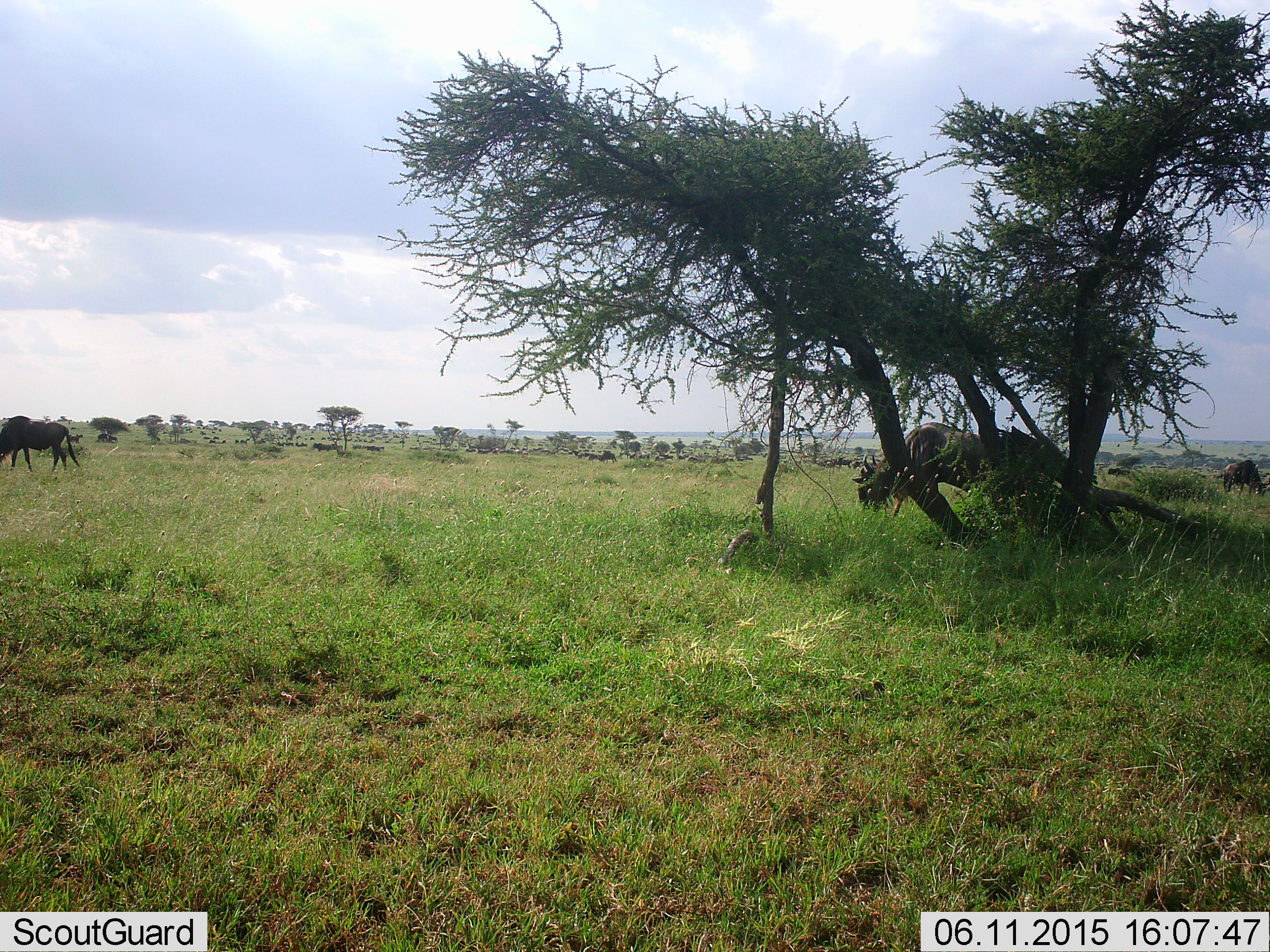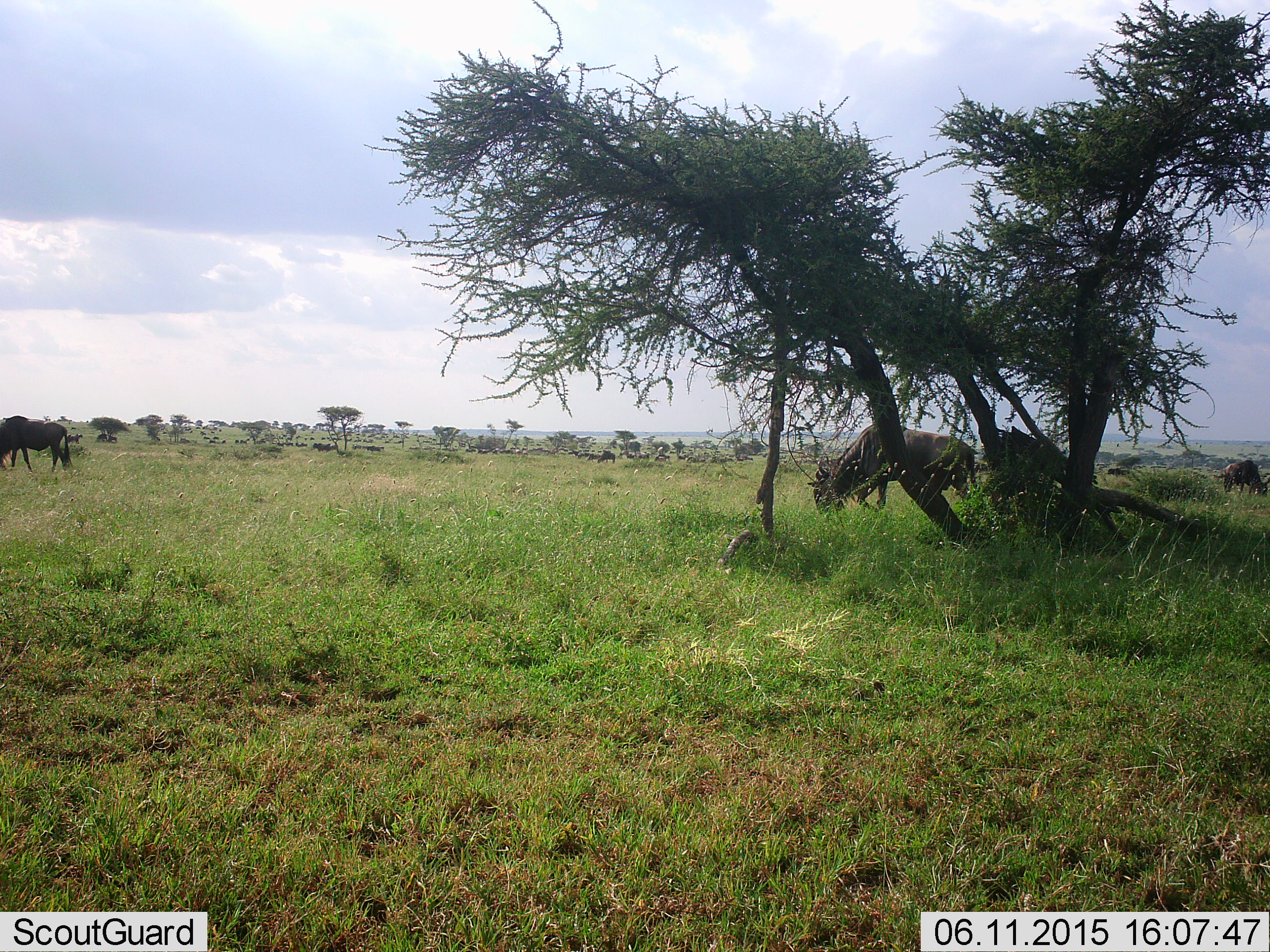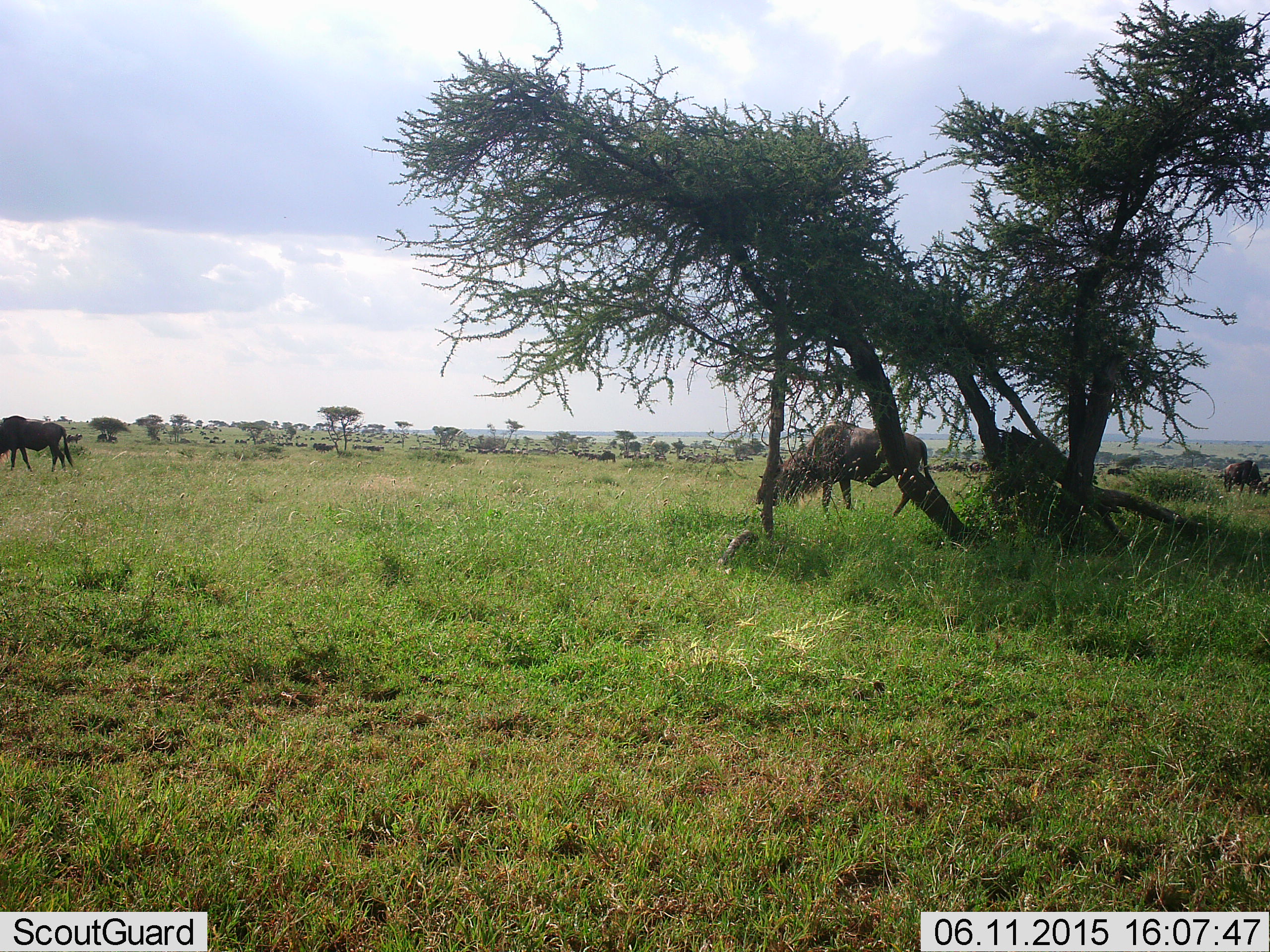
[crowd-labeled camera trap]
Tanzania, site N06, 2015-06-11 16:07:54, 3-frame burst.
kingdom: Animalia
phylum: Chordata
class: Mammalia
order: Artiodactyla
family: Bovidae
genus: Connochaetes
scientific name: Connochaetes taurinus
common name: blue wildebeest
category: wildebeest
Wildebeest (blue wildebeest) (Connochaetes taurinus), count 3. Behavior (volunteer vote fractions): standing 10%, resting 10%, moving 40%, interacting 0%. Young present (vote fraction): 0%. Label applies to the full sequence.